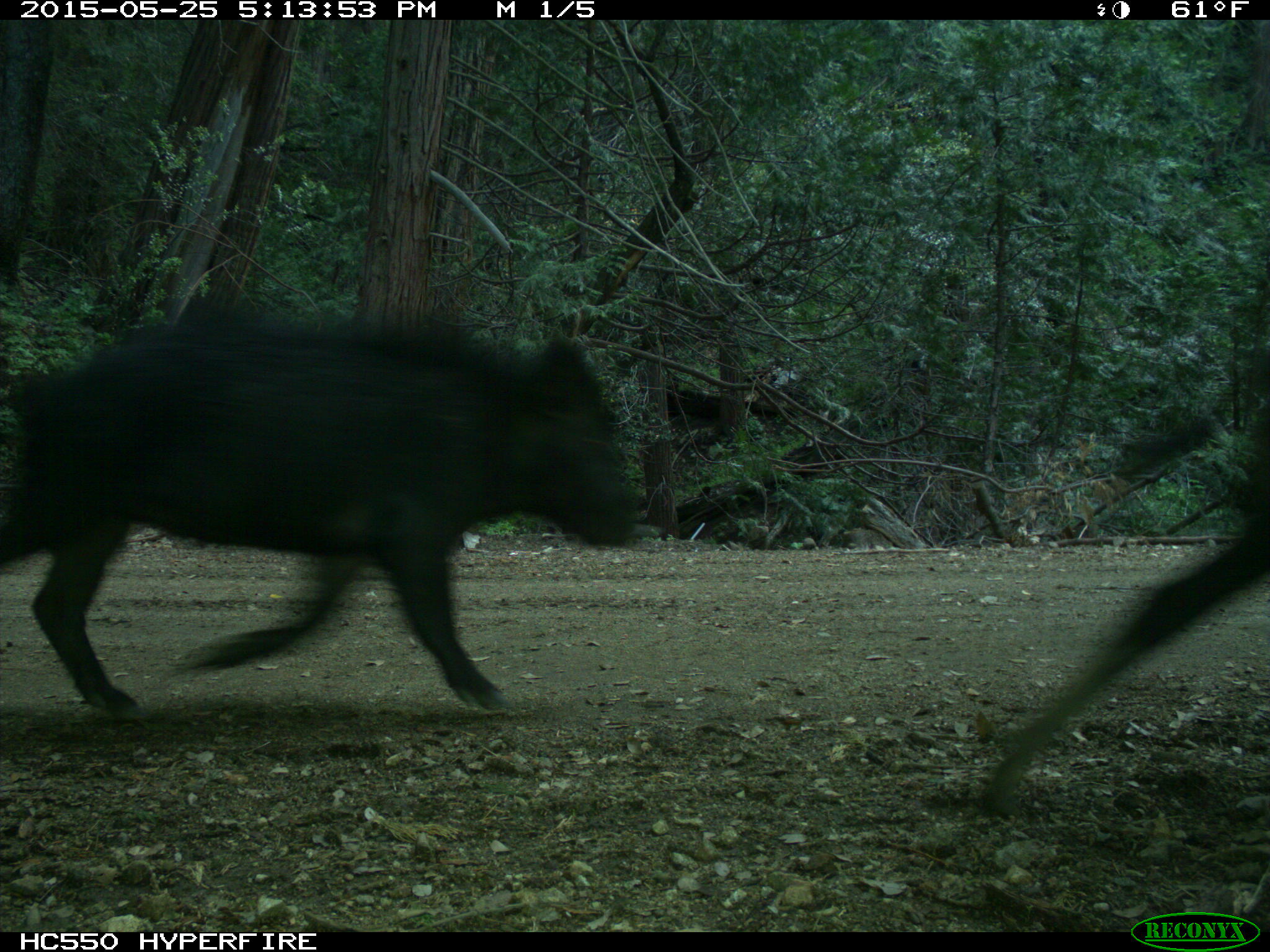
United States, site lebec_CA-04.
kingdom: Animalia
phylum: Chordata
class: Mammalia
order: Artiodactyla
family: Suidae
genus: Sus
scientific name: Sus scrofa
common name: wild boar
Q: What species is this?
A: Sus scrofa (wild boar).